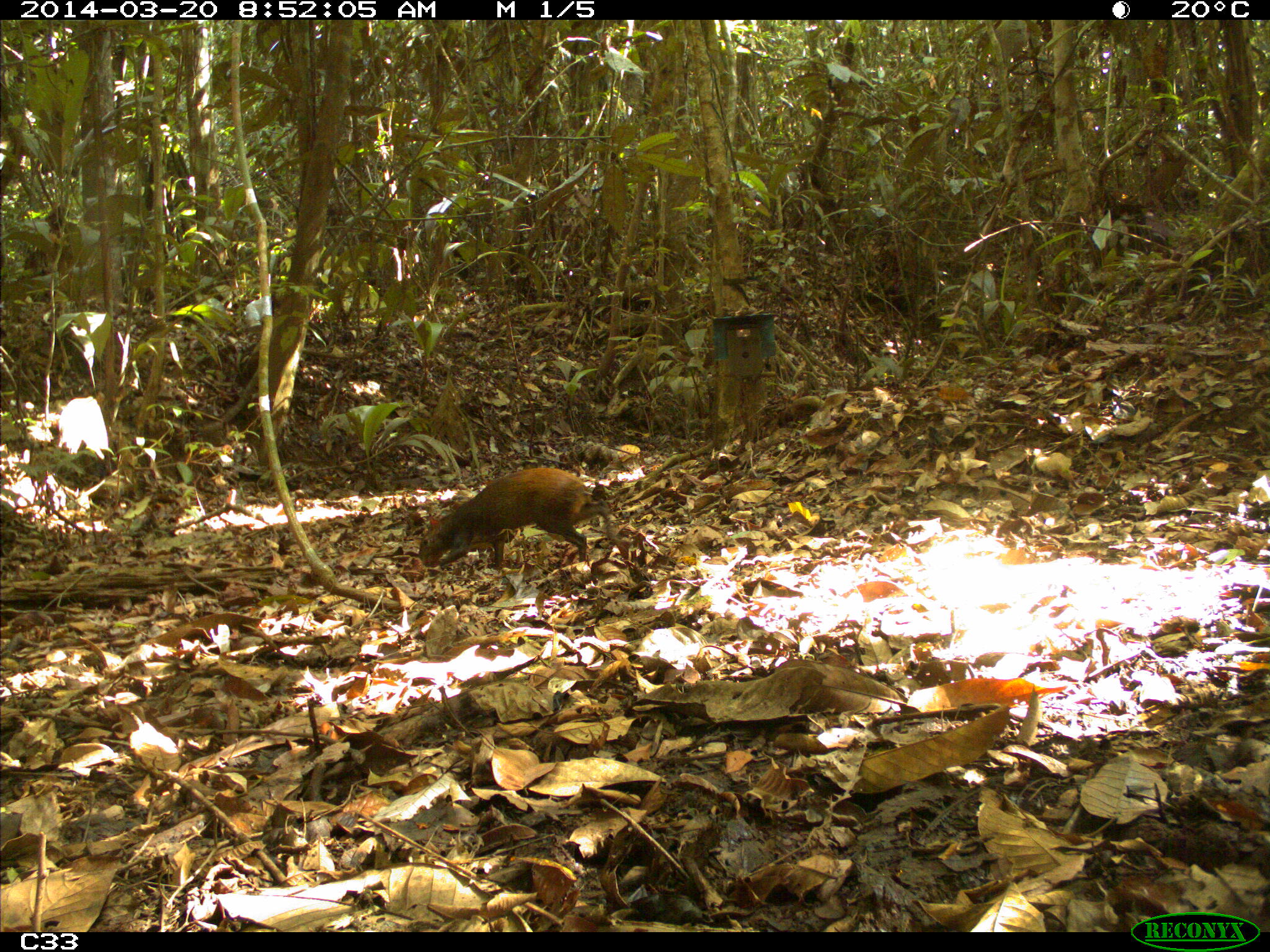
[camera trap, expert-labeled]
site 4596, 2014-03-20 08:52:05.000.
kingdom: Animalia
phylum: Chordata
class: Mammalia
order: Rodentia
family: Dasyproctidae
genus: Dasyprocta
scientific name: Dasyprocta leporina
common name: red-rumped agouti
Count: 1.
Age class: adult.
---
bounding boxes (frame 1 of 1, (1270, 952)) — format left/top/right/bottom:
dasyprocta leporina: 416/467/612/571